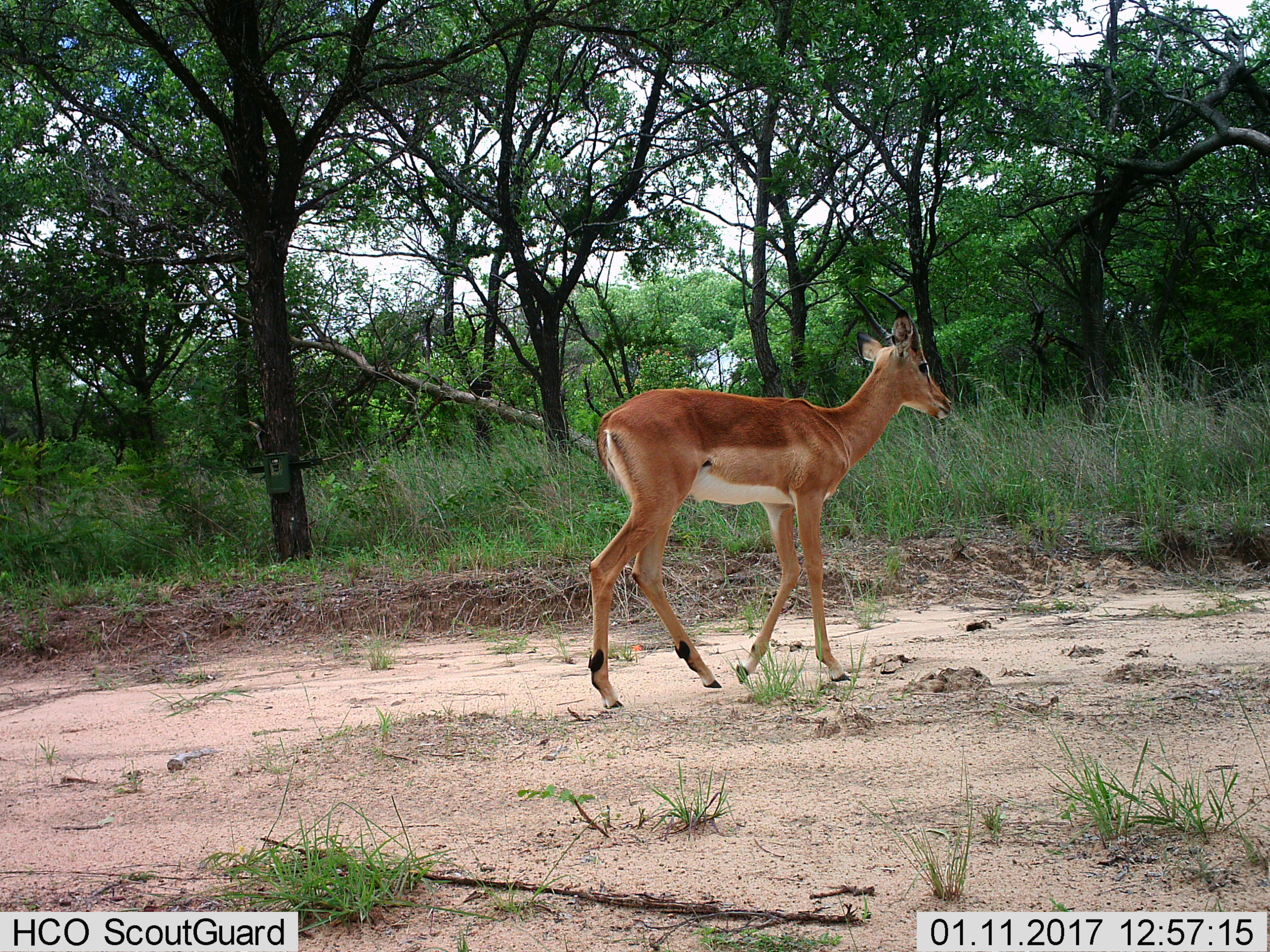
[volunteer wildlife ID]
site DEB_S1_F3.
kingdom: Animalia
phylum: Chordata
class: Mammalia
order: Artiodactyla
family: Bovidae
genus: Aepyceros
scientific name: Aepyceros melampus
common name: impala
Impala (Aepyceros melampus), count 1. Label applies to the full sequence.